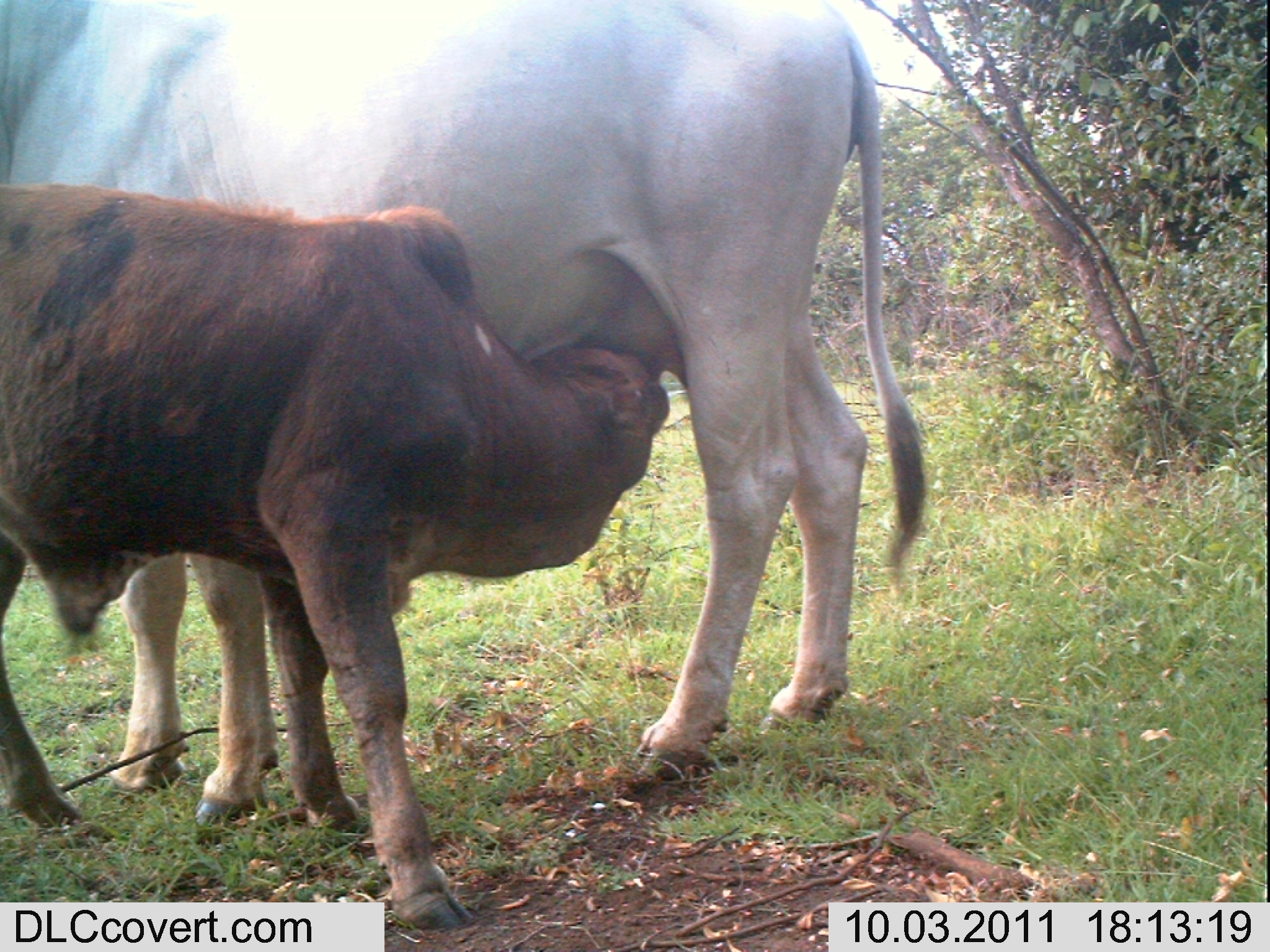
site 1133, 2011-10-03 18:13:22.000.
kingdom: Animalia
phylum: Chordata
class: Mammalia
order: Artiodactyla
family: Bovidae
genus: Bos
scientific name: Bos taurus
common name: domestic cattle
Bos taurus (domestic cattle), count 2.